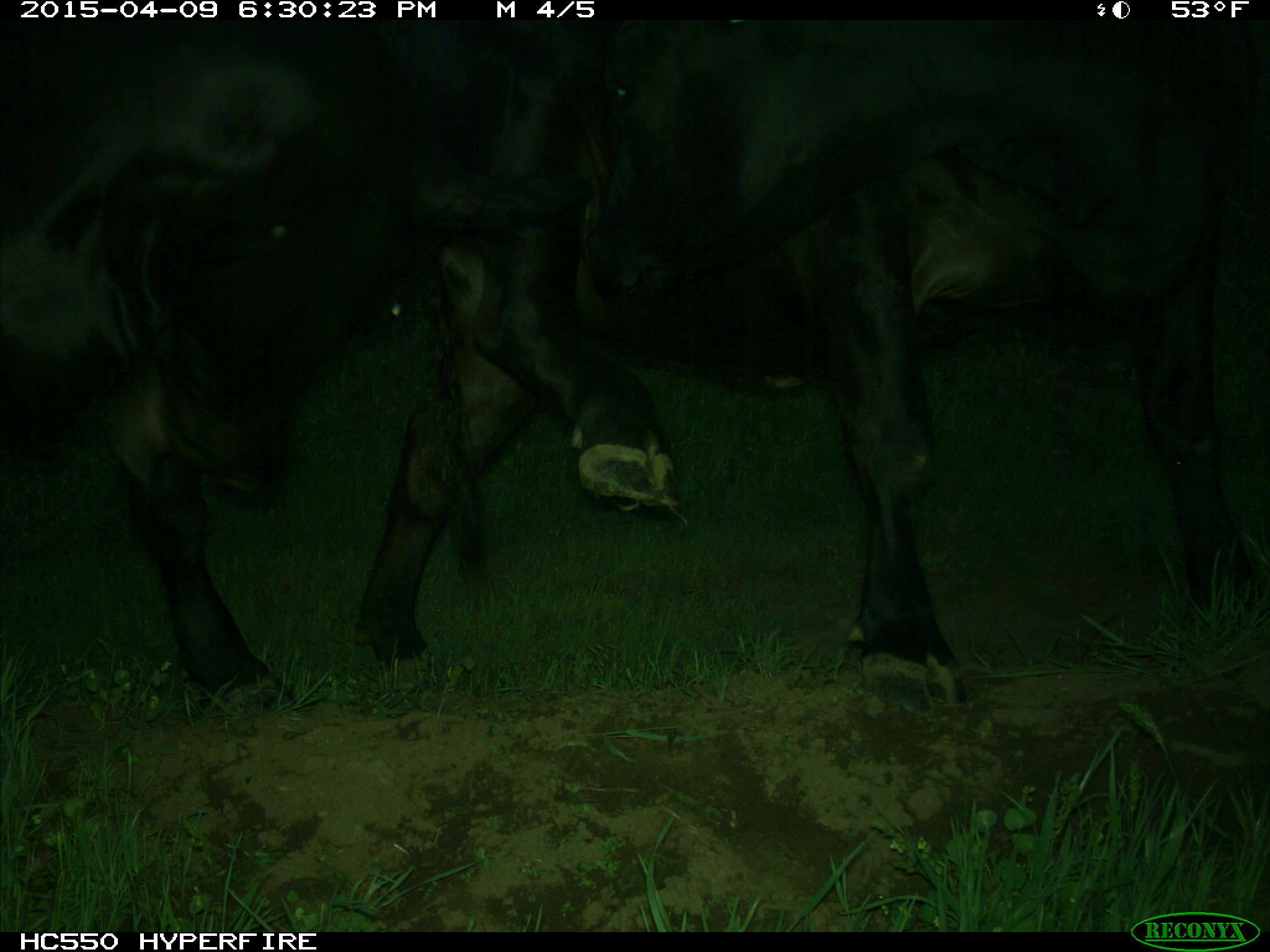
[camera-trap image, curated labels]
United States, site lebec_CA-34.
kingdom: Animalia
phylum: Chordata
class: Mammalia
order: Artiodactyla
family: Bovidae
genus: Bos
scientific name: Bos taurus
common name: domestic cow